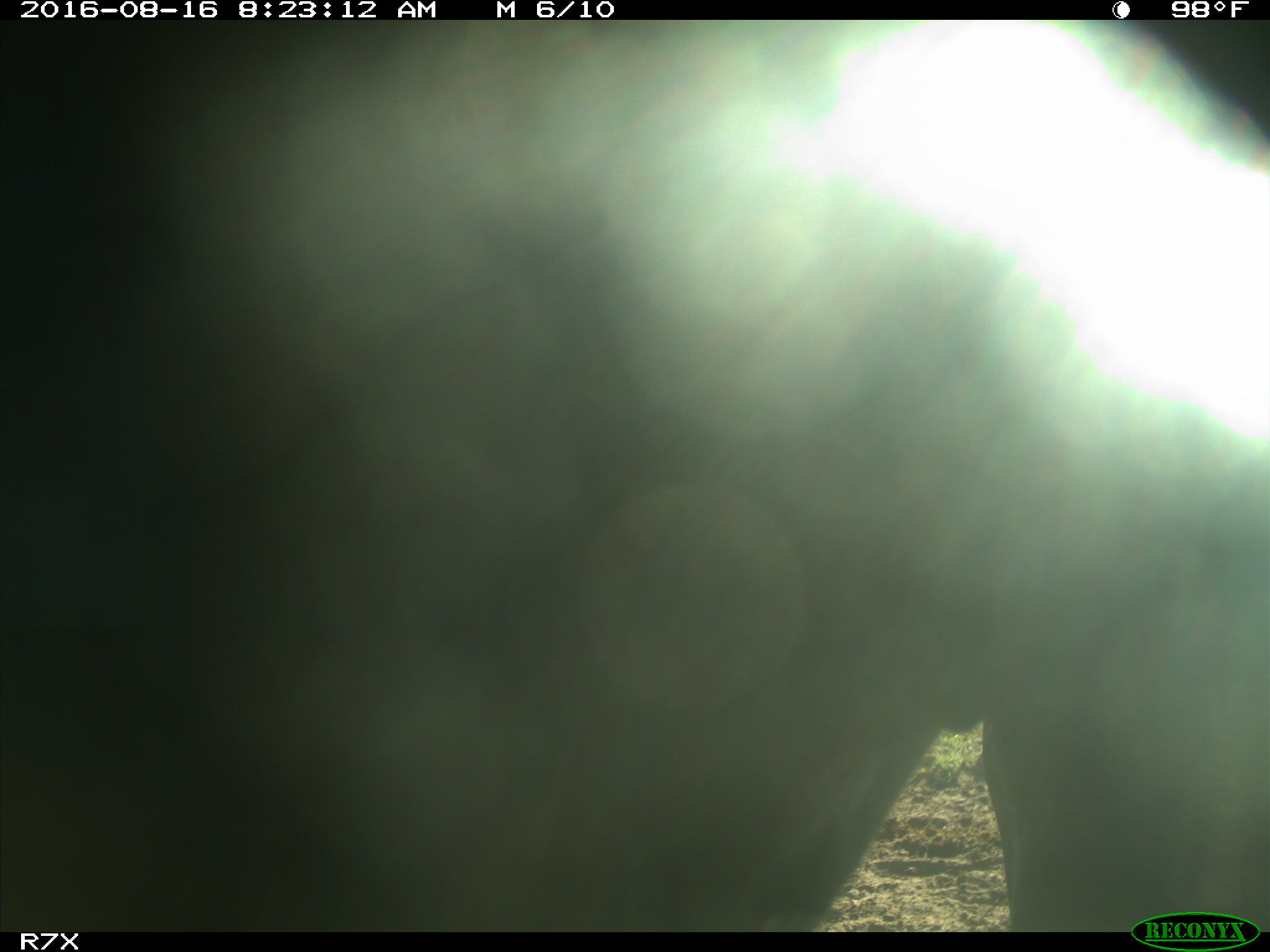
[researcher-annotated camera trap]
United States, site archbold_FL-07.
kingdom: Animalia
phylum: Chordata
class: Mammalia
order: Artiodactyla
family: Bovidae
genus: Bos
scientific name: Bos taurus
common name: domestic cow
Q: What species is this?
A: Bos taurus (domestic cow).